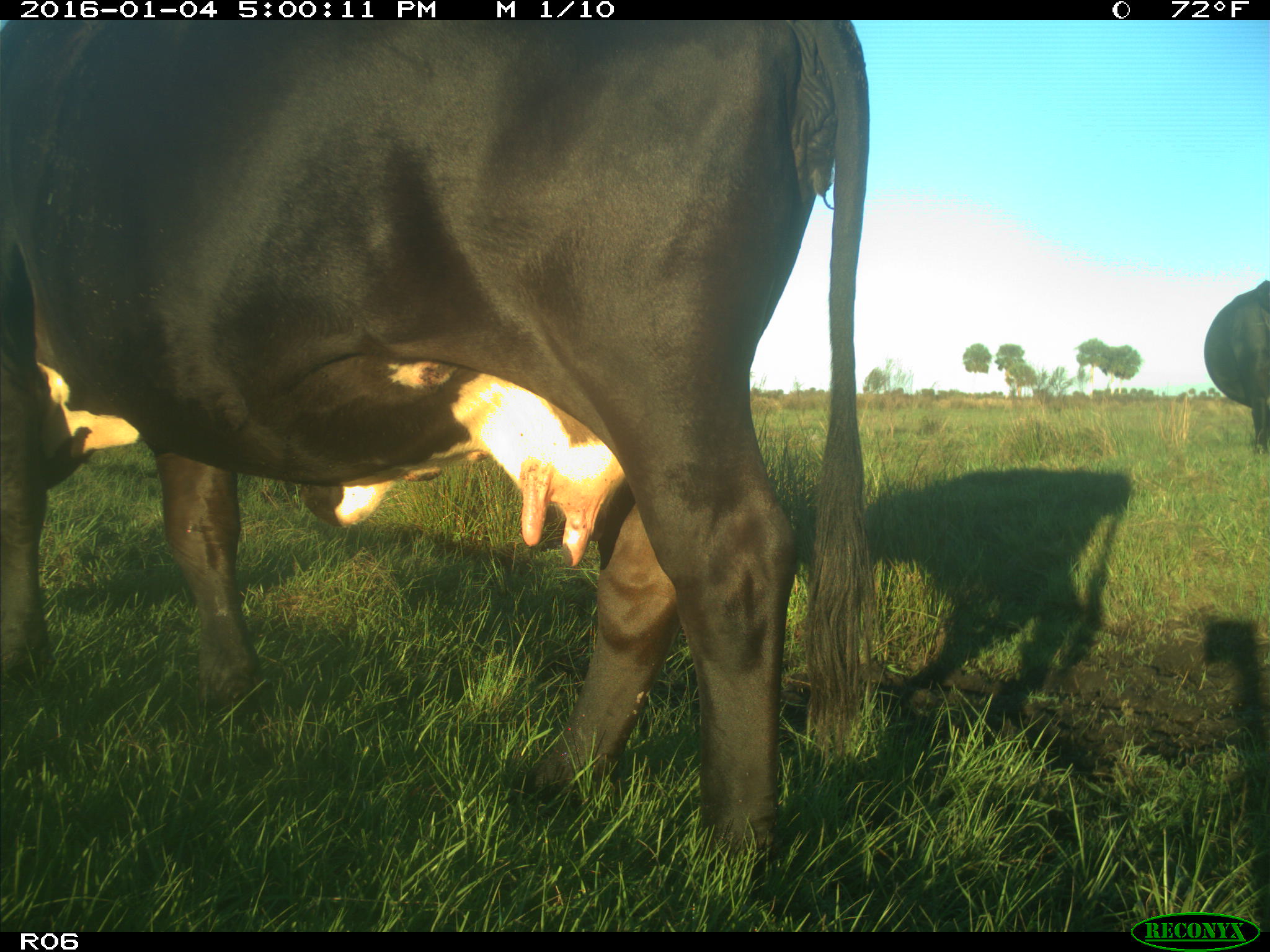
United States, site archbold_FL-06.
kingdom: Animalia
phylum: Chordata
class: Mammalia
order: Artiodactyla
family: Bovidae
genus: Bos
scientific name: Bos taurus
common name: domestic cow